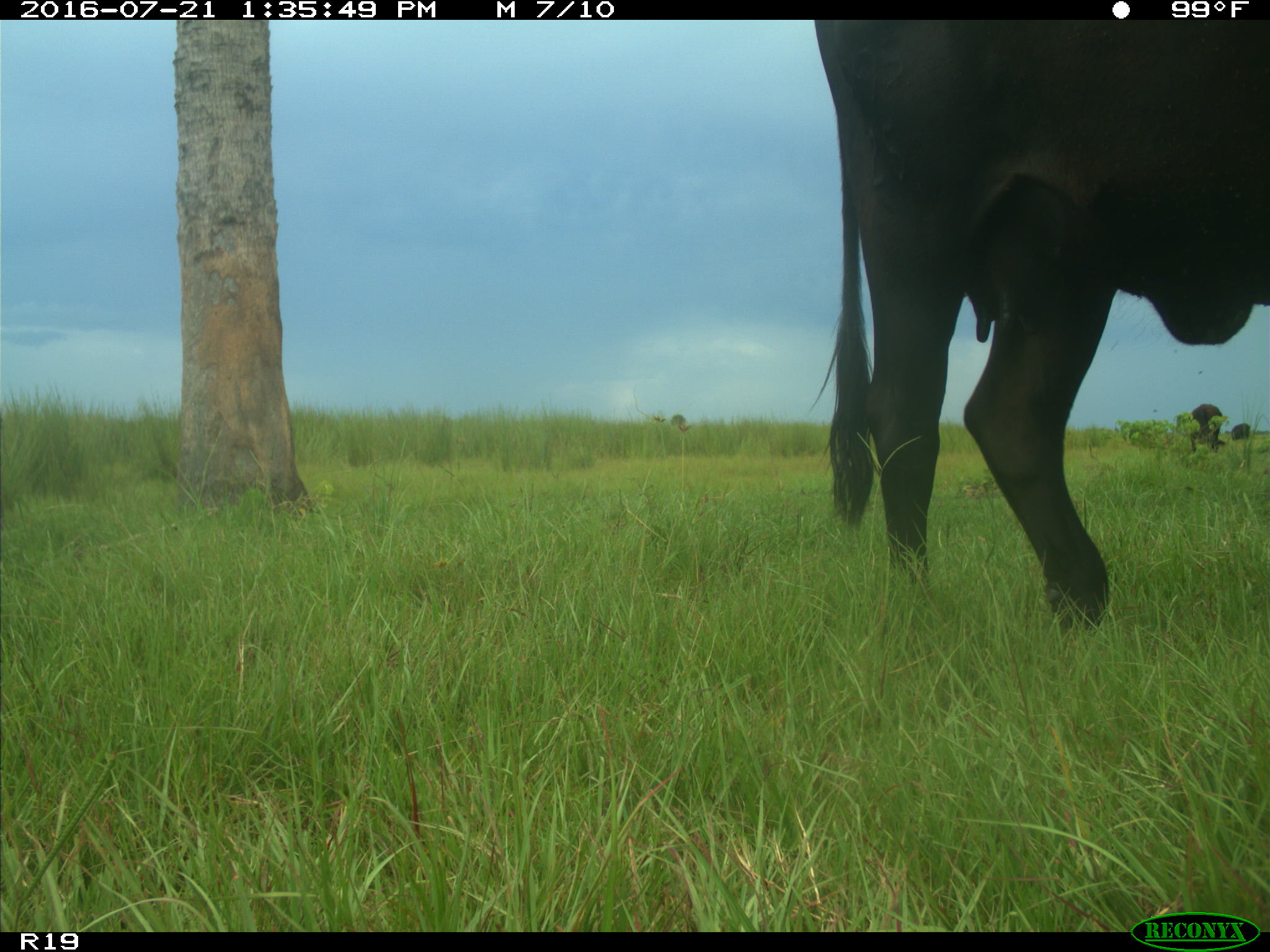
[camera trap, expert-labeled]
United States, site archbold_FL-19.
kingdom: Animalia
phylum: Chordata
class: Mammalia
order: Artiodactyla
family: Bovidae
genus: Bos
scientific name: Bos taurus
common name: domestic cow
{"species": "Bos taurus (domestic cow)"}